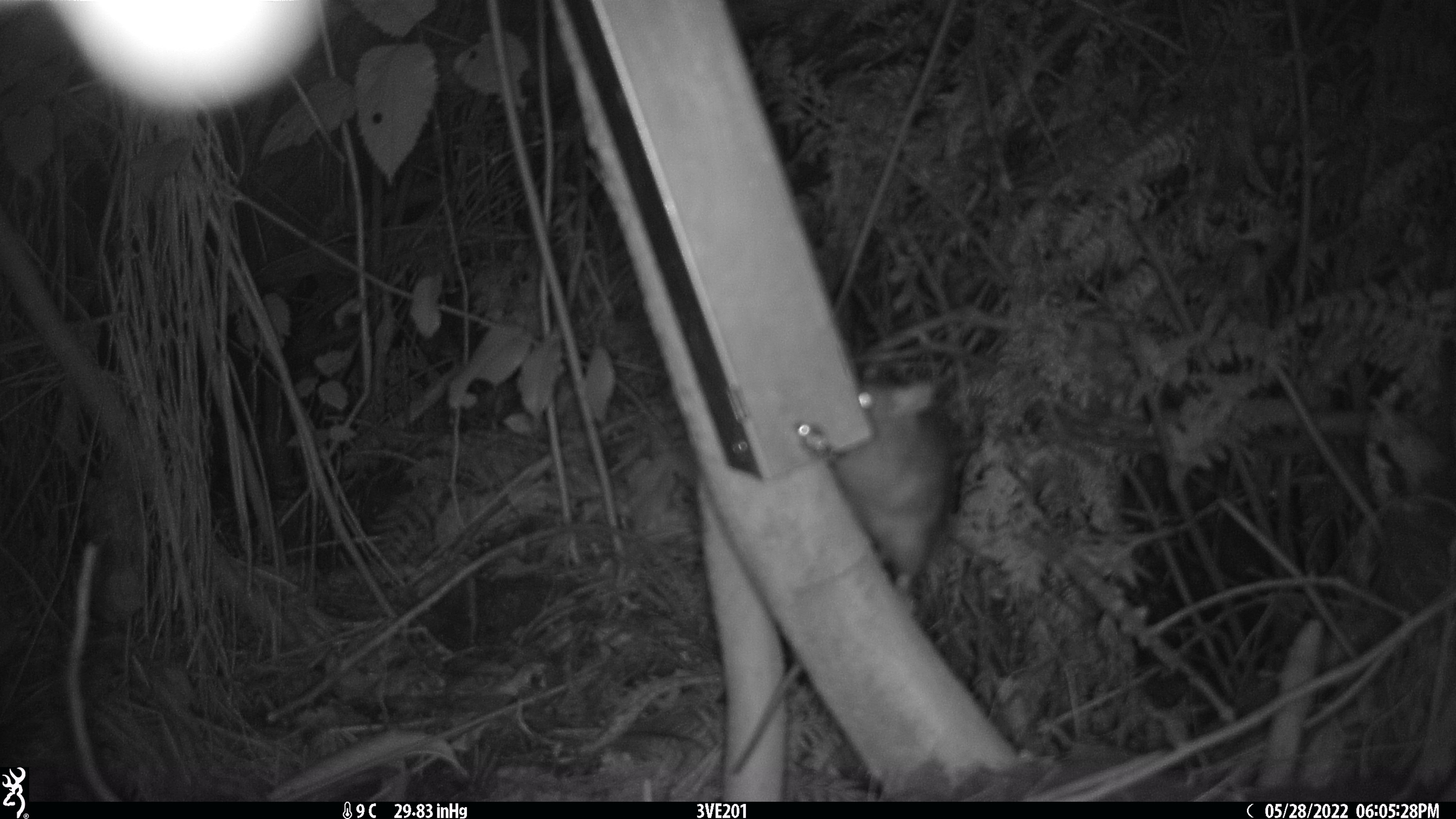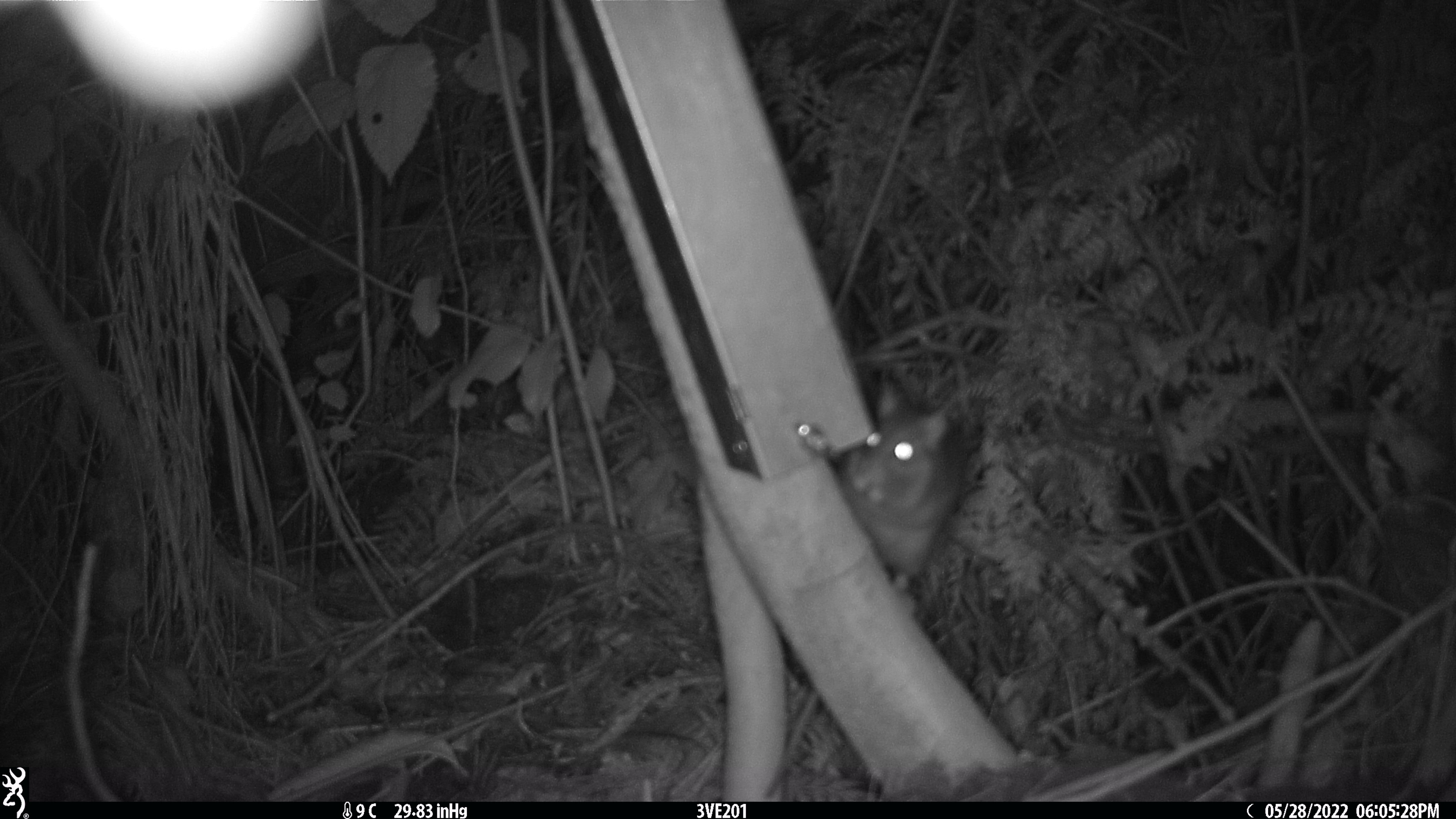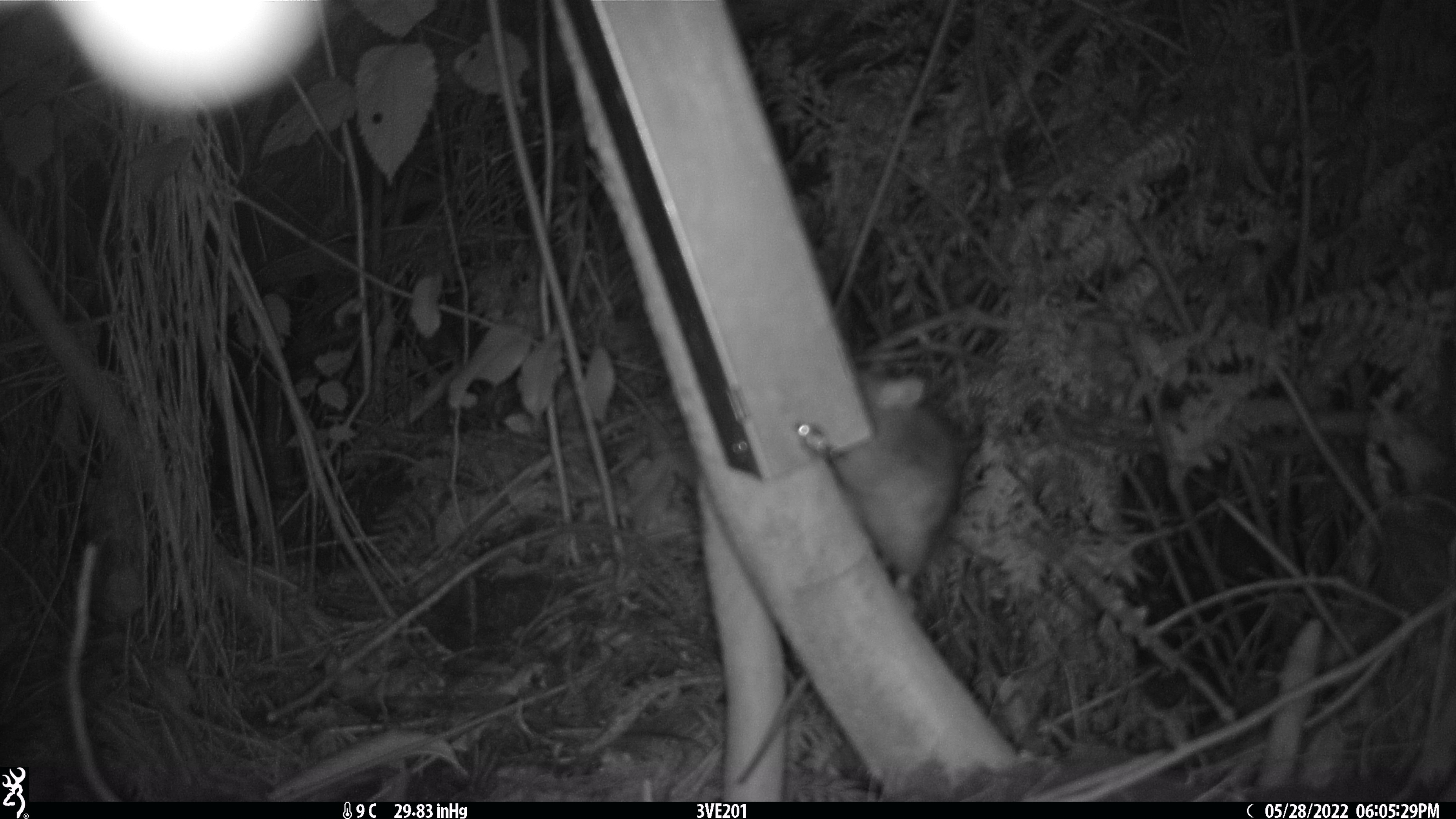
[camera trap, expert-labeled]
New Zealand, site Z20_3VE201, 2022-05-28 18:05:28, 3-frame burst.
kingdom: Animalia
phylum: Chordata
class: Mammalia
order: Rodentia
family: Muridae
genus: Rattus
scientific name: Rattus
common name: rat